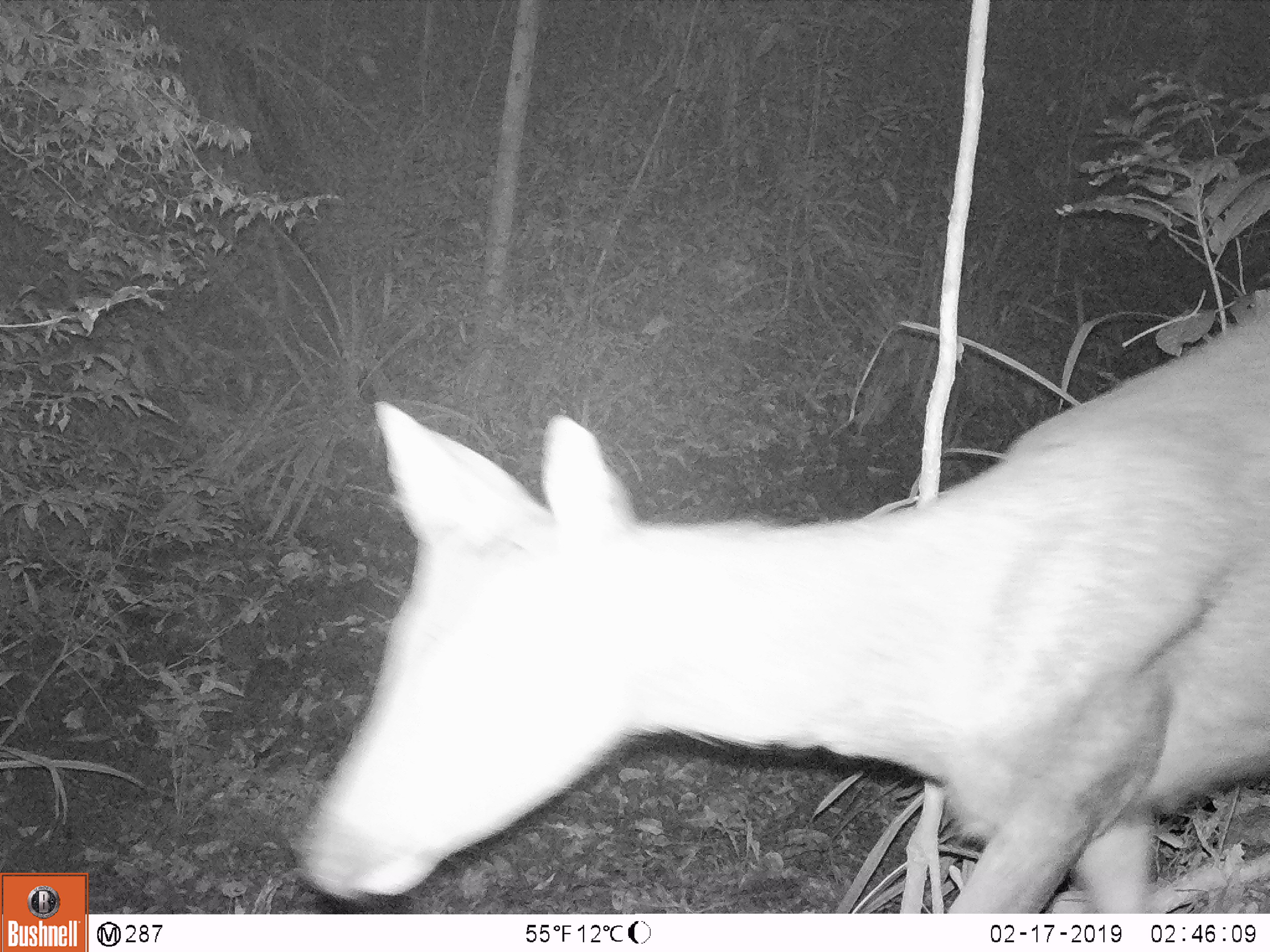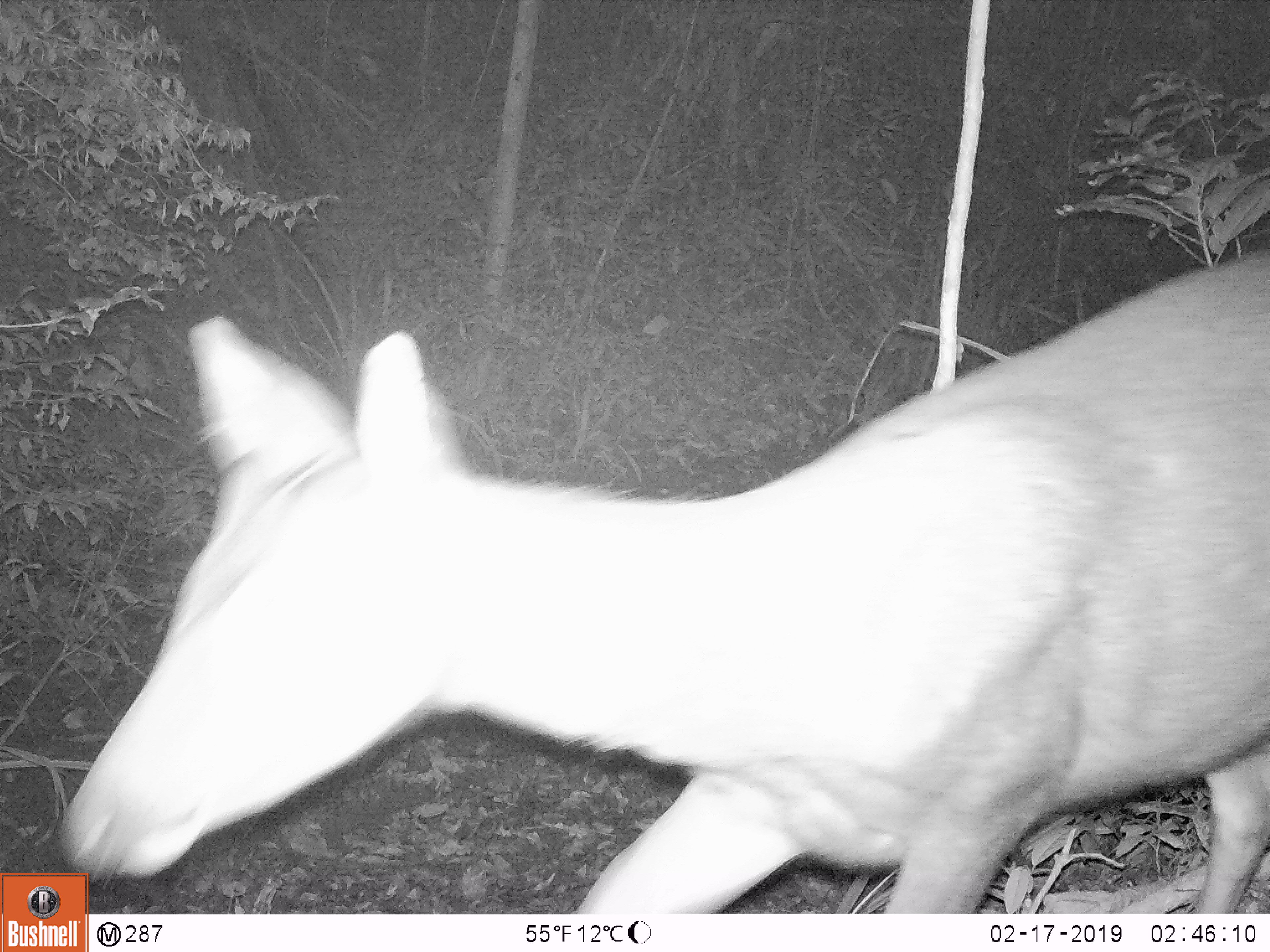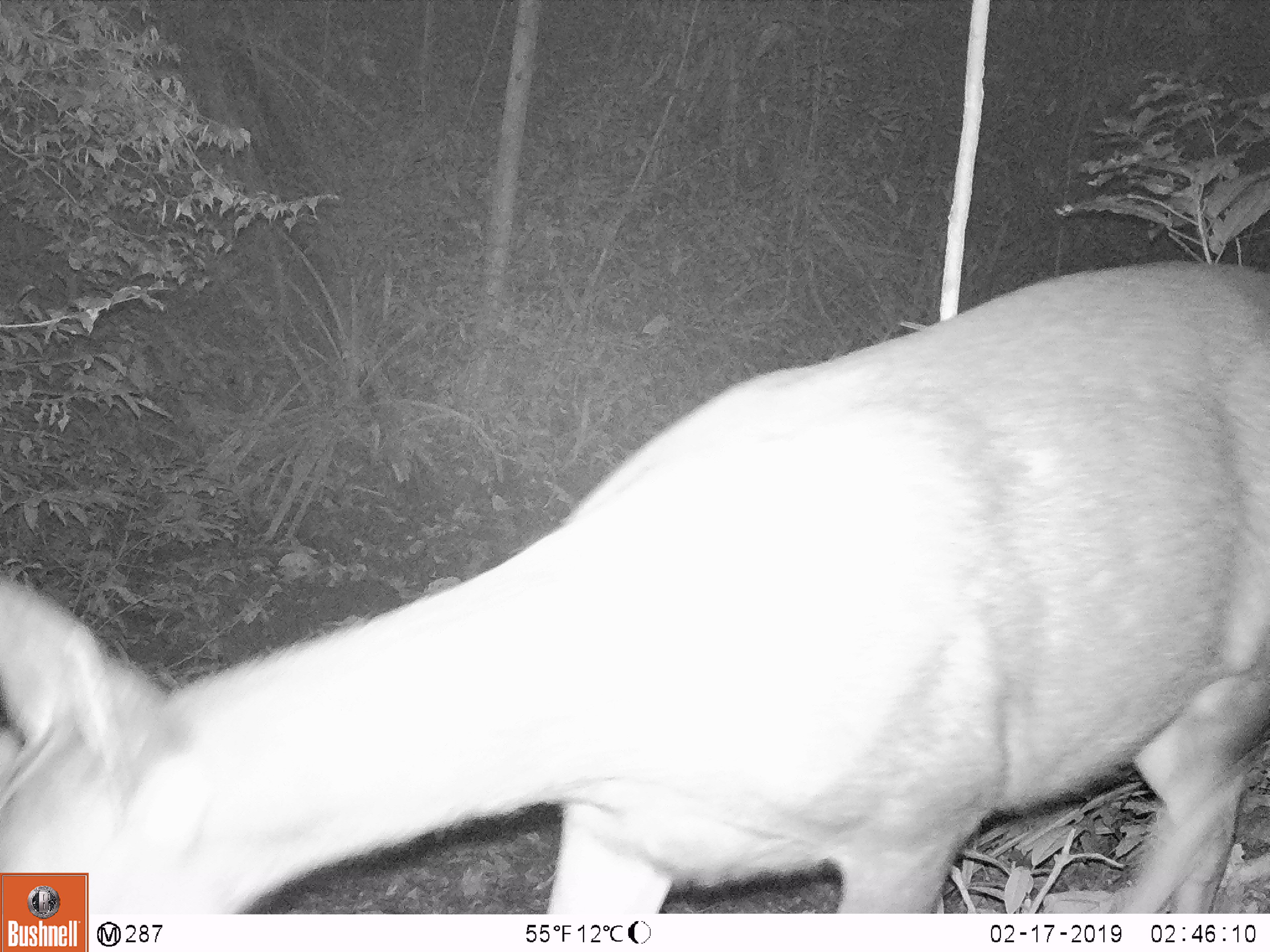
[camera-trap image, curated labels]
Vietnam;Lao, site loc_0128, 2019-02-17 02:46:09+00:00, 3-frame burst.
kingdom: Animalia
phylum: Chordata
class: Mammalia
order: Artiodactyla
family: Cervidae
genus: Rusa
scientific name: Rusa unicolor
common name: sambar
Sambar (Rusa unicolor). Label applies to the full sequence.